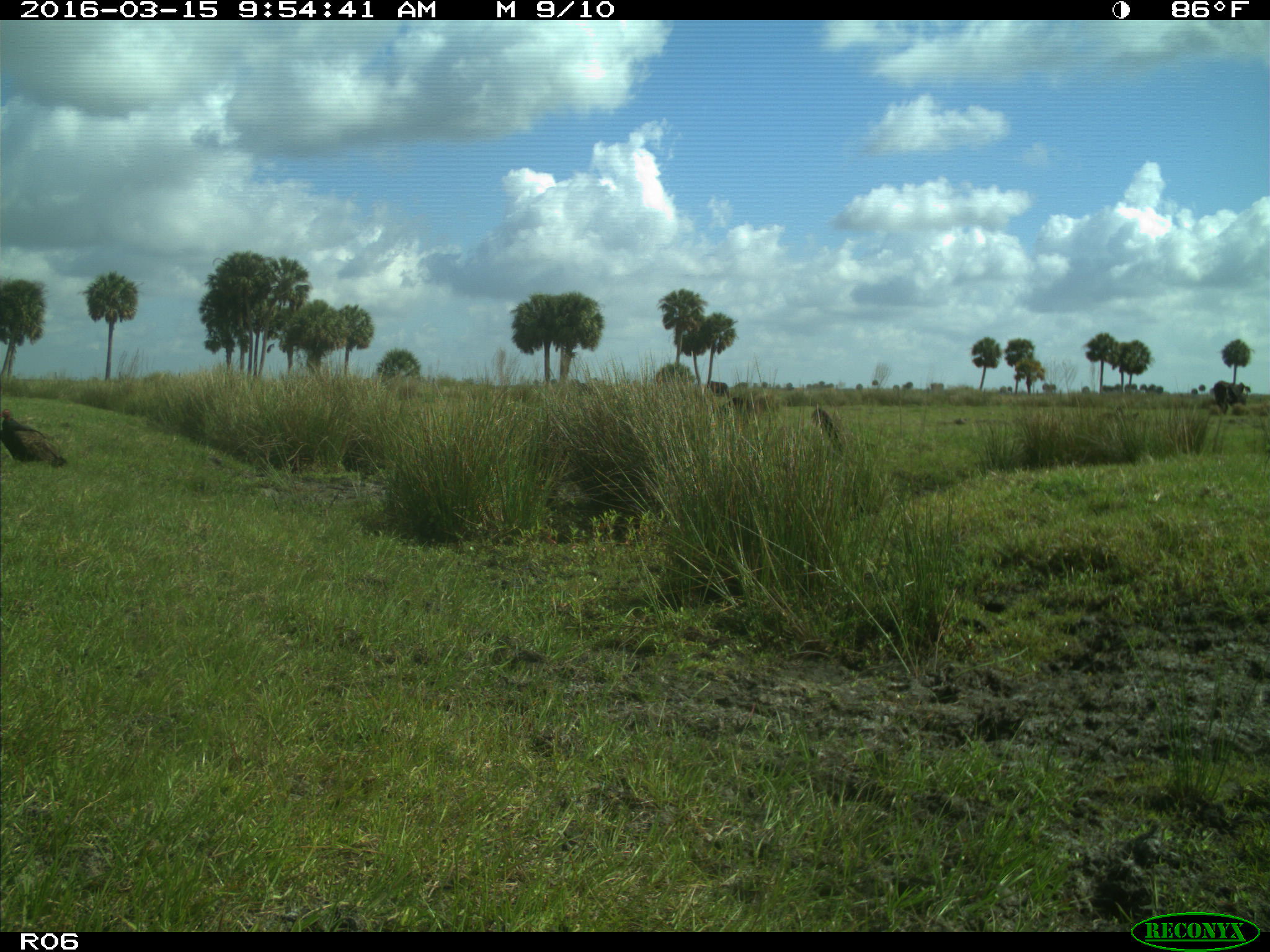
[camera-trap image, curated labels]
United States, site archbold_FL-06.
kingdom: Animalia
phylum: Chordata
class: Mammalia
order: Artiodactyla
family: Bovidae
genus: Bos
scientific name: Bos taurus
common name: domestic cow